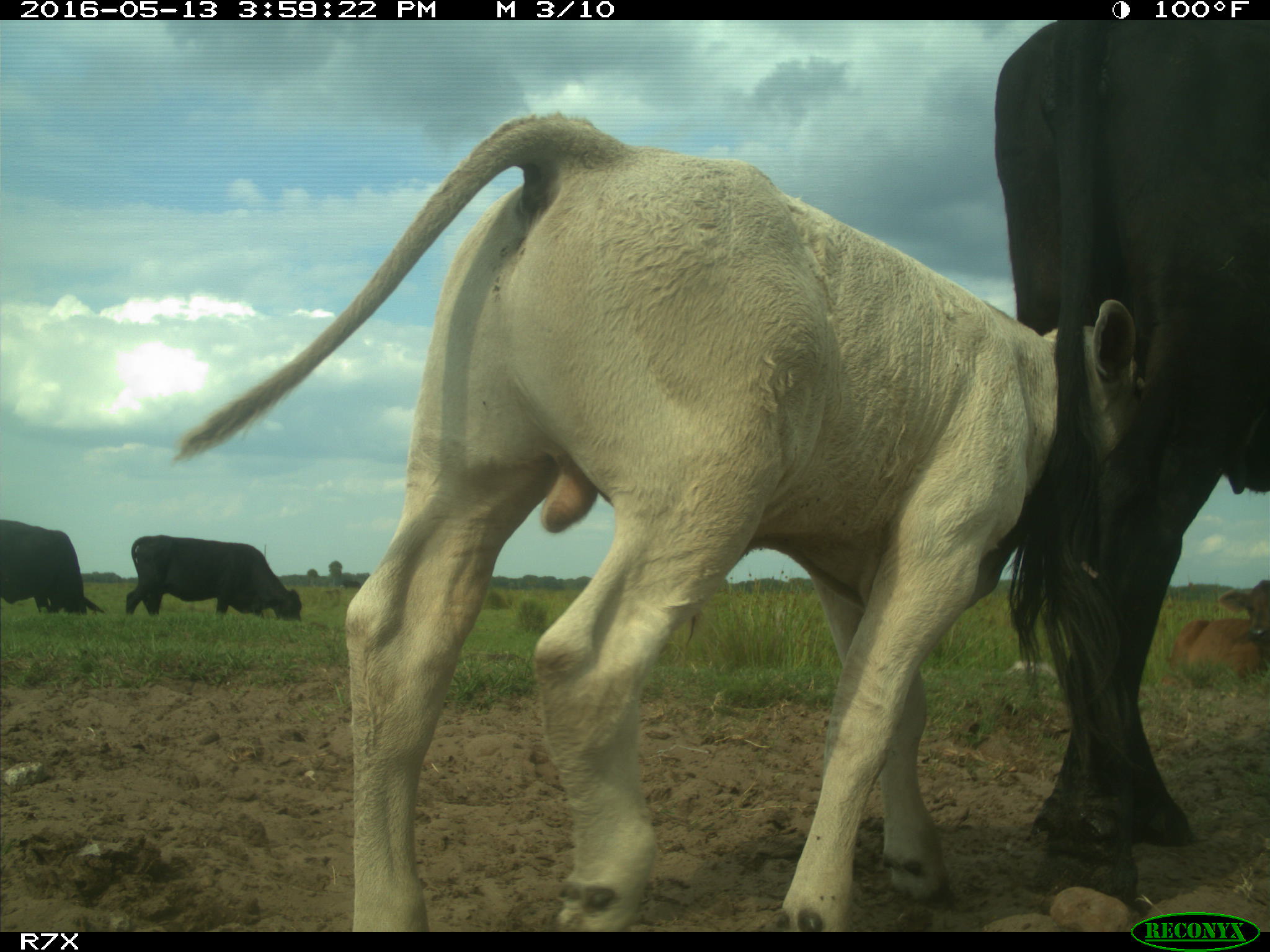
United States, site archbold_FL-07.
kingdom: Animalia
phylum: Chordata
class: Mammalia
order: Artiodactyla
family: Bovidae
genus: Bos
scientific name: Bos taurus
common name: domestic cow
Bos taurus (domestic cow).